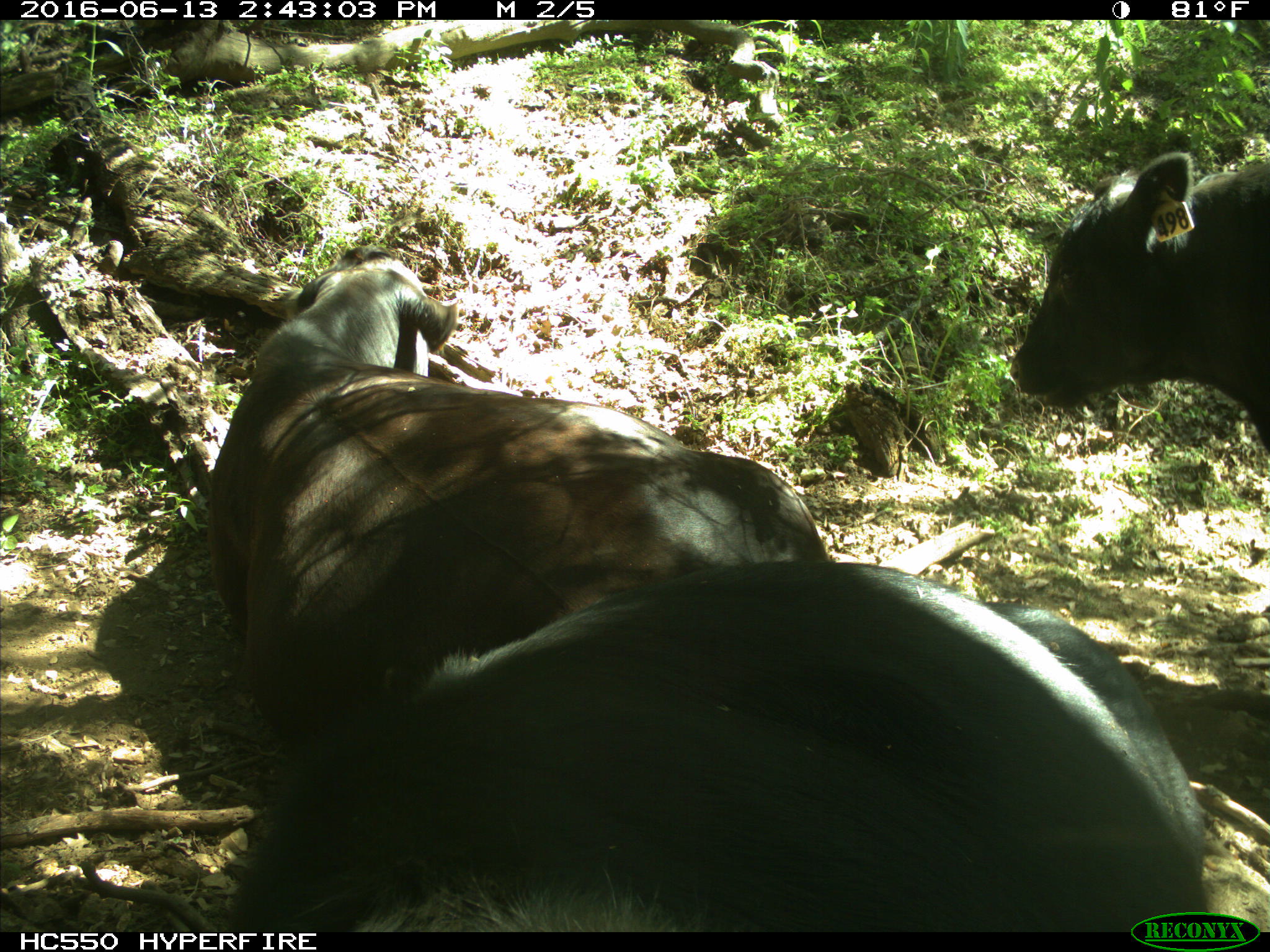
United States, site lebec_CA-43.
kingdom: Animalia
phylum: Chordata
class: Mammalia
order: Artiodactyla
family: Bovidae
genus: Bos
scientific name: Bos taurus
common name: domestic cow